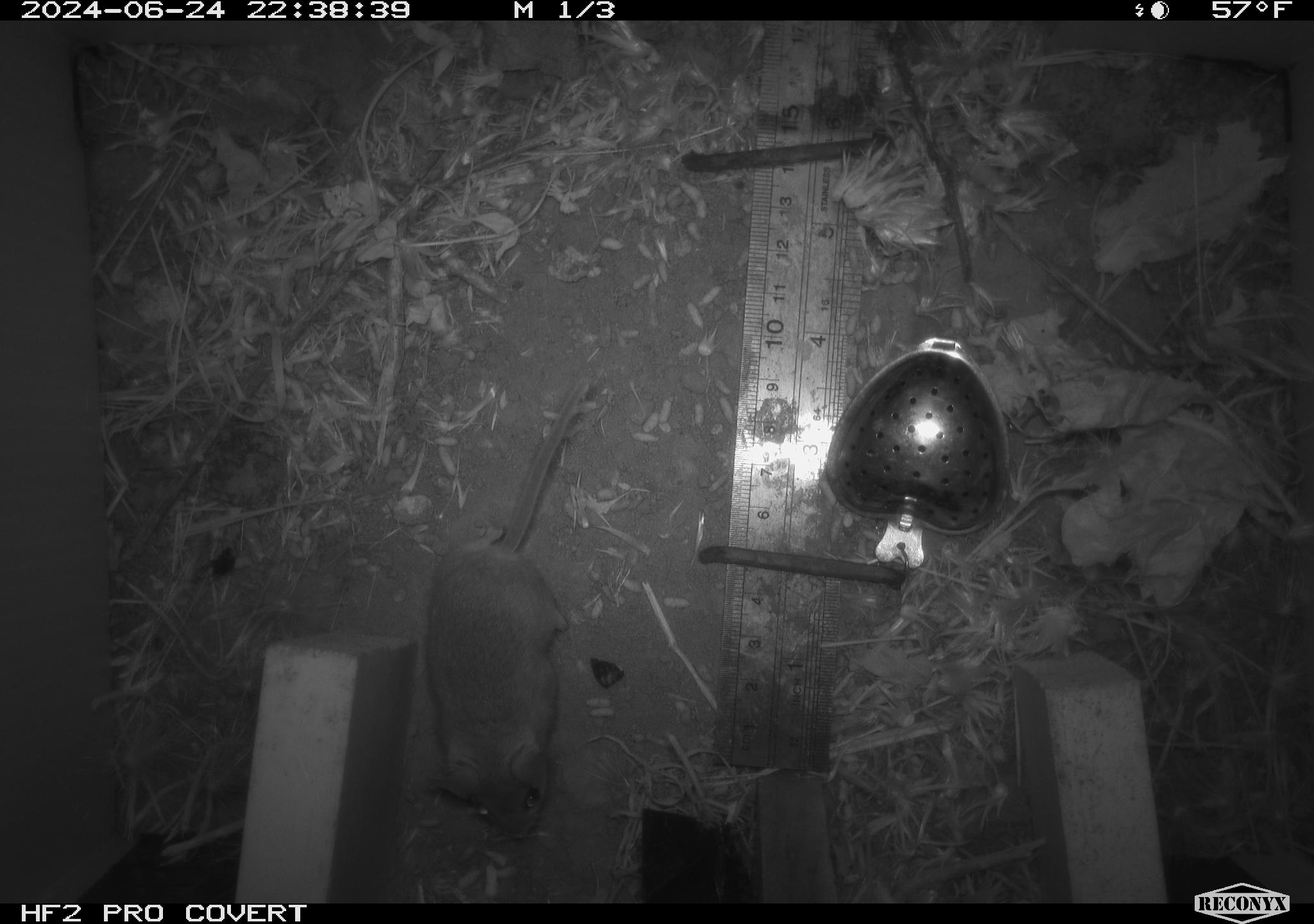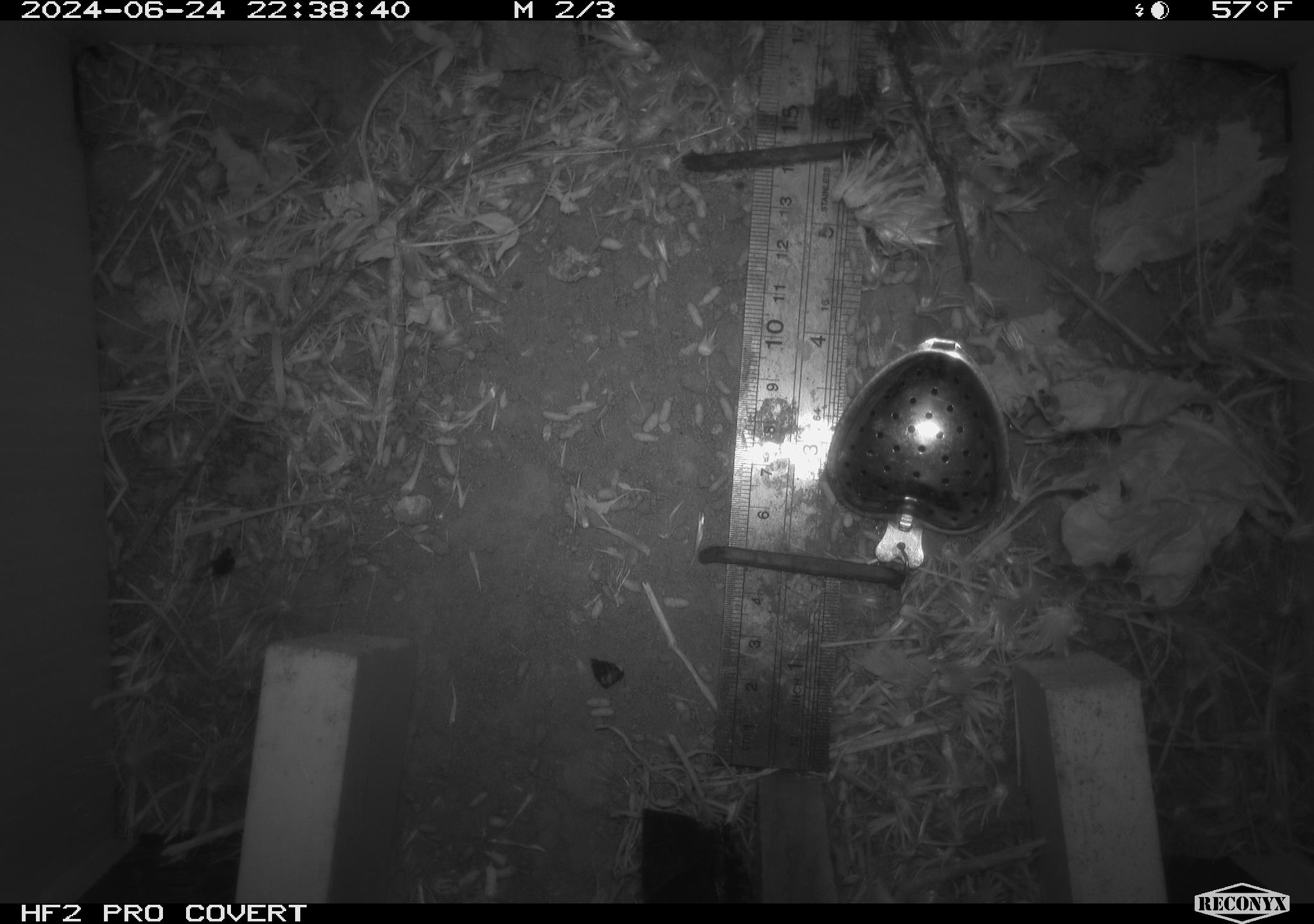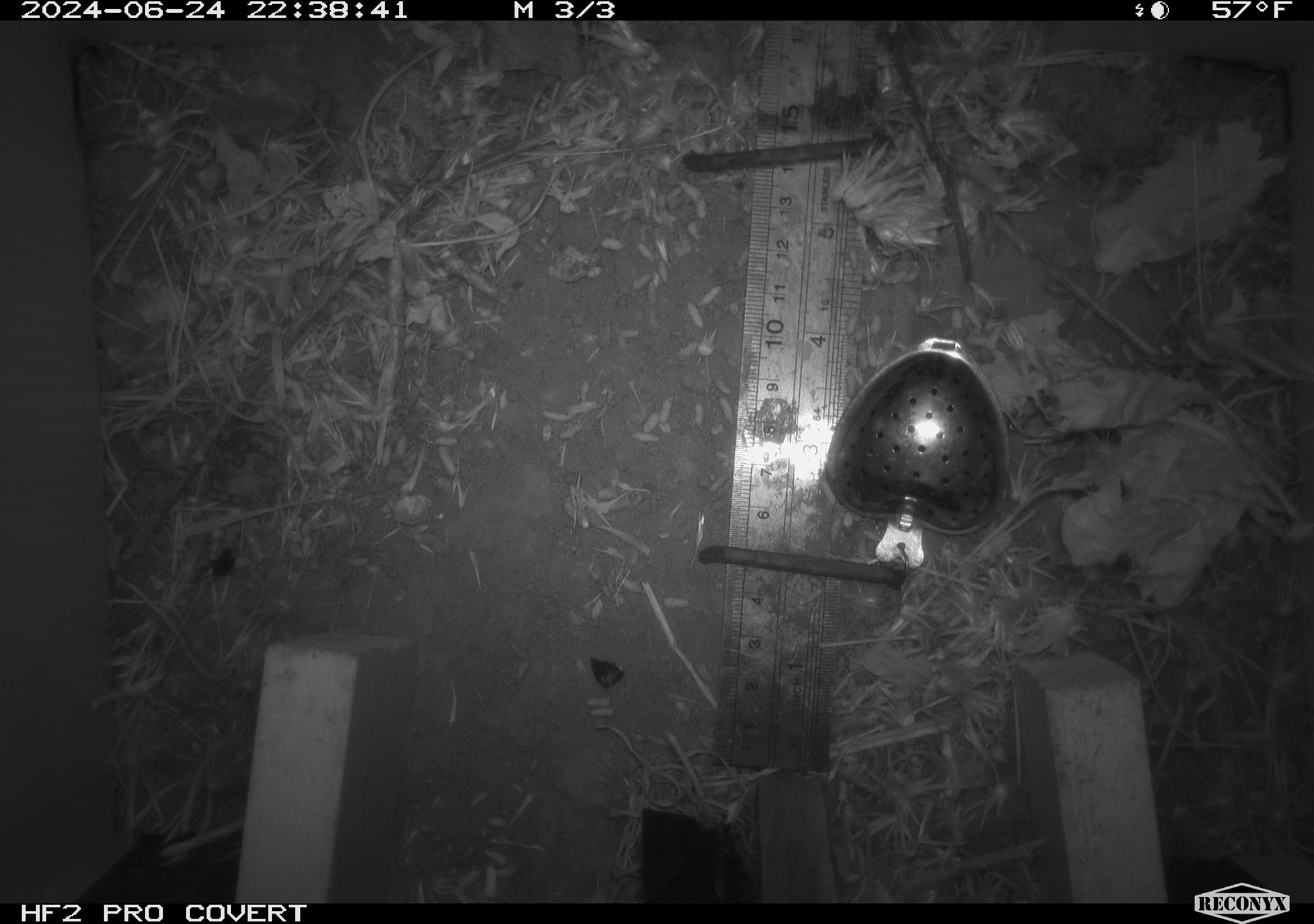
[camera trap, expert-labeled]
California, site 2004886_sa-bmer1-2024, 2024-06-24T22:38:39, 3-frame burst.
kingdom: Animalia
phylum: Chordata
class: Mammalia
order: Rodentia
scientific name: Rodentia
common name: mouse species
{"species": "mouse species (Rodentia)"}